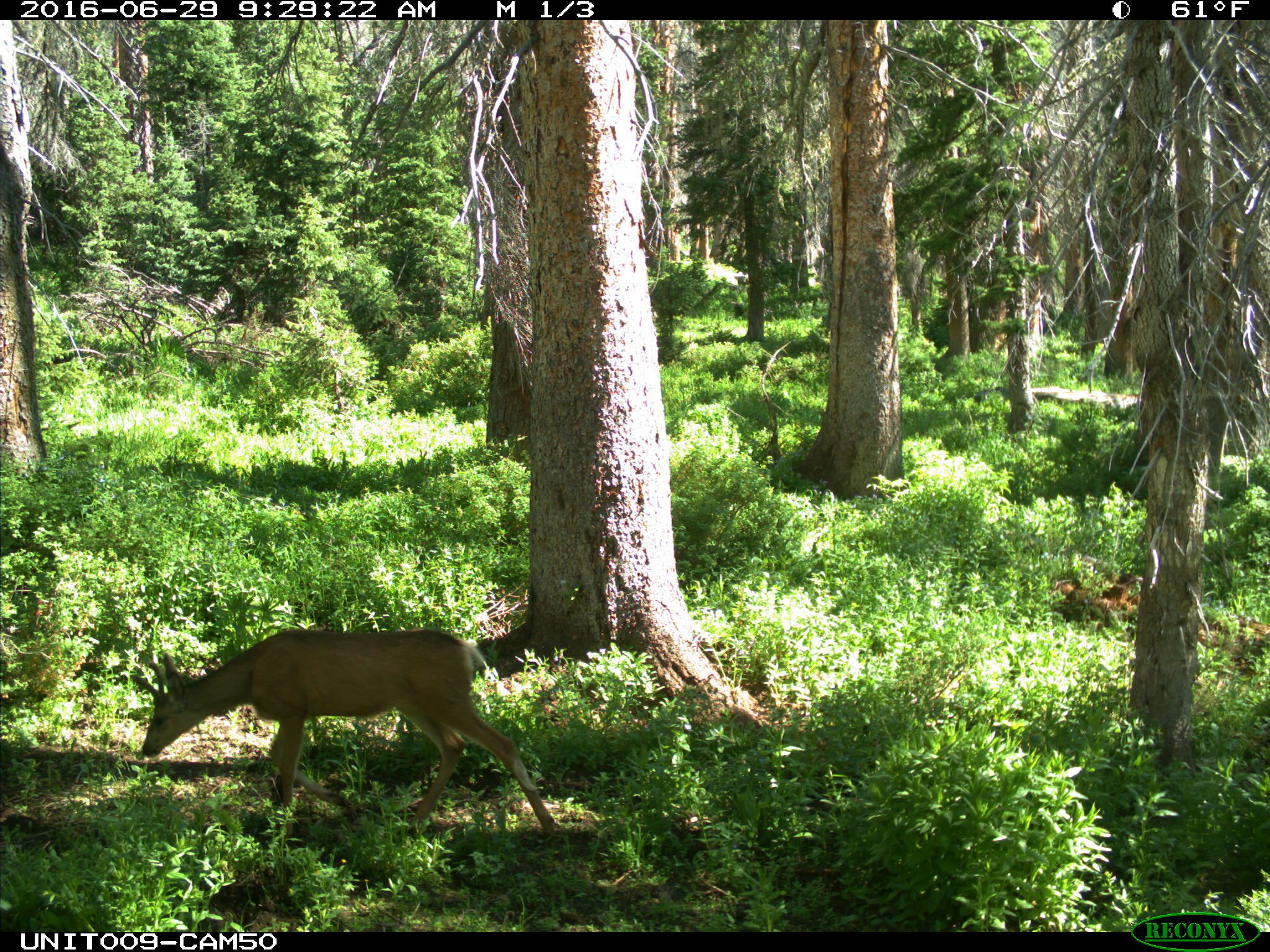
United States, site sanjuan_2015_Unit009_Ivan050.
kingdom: Animalia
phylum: Chordata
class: Mammalia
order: Artiodactyla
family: Cervidae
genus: Odocoileus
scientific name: Odocoileus hemionus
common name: mule deer